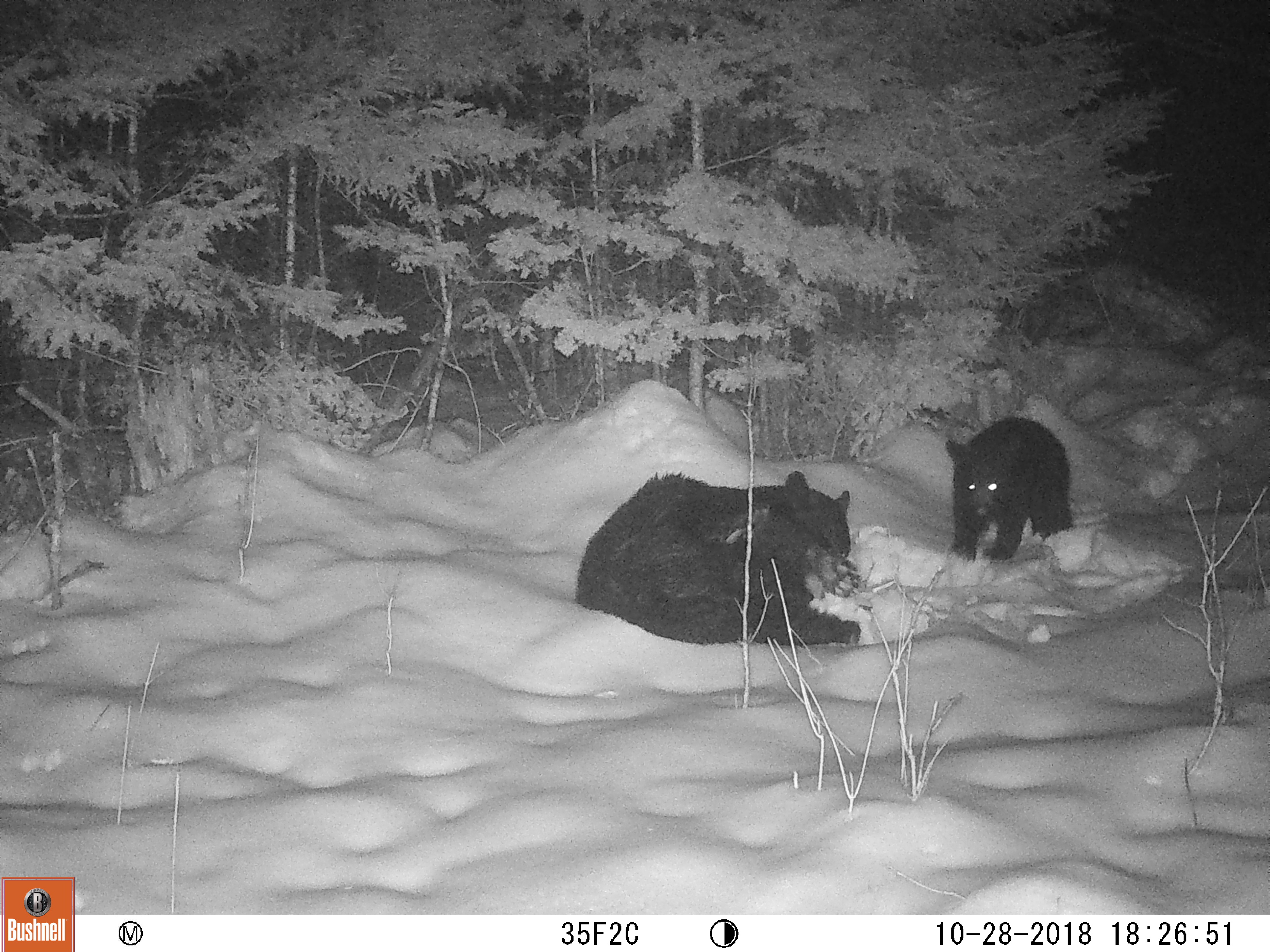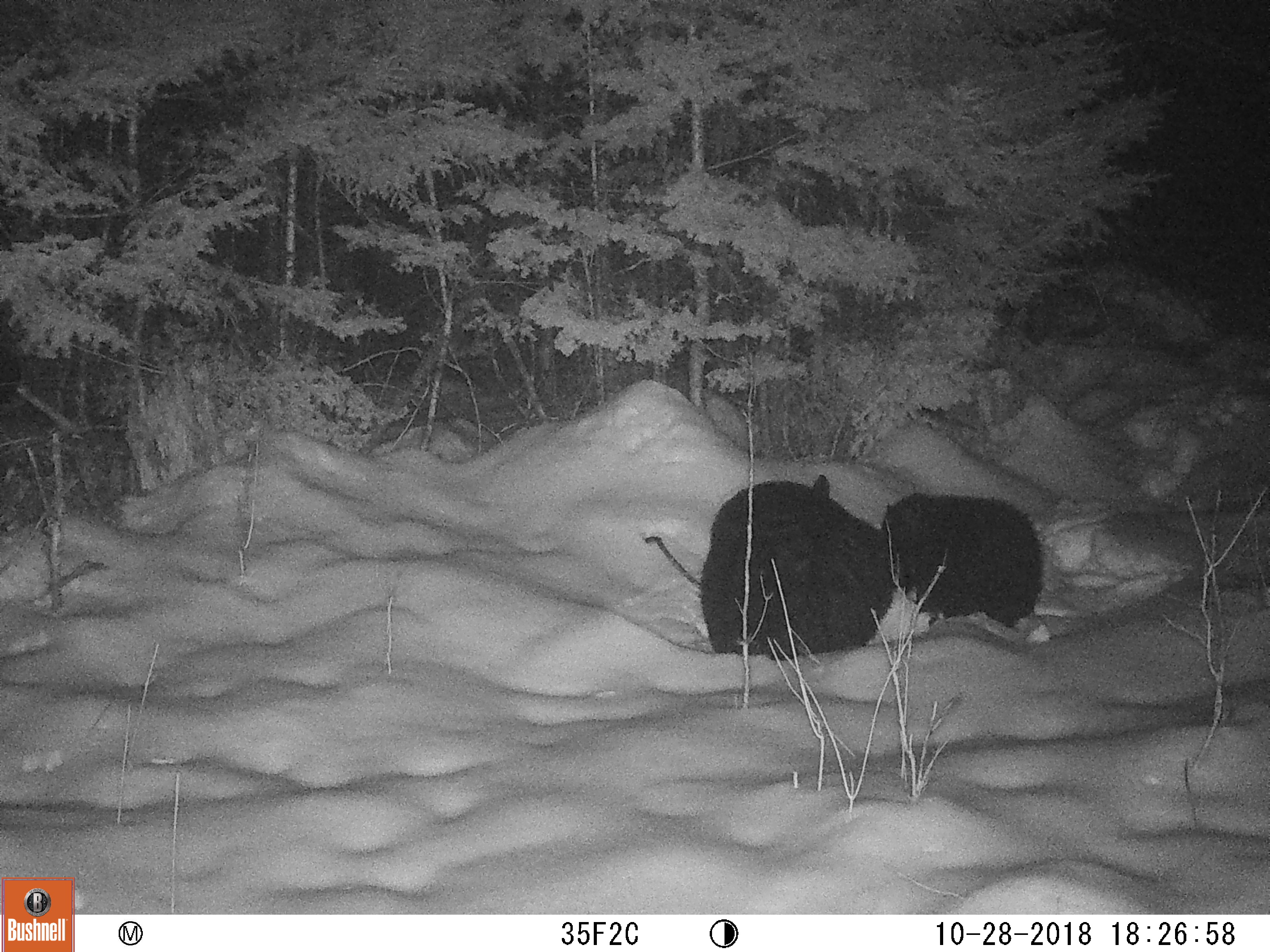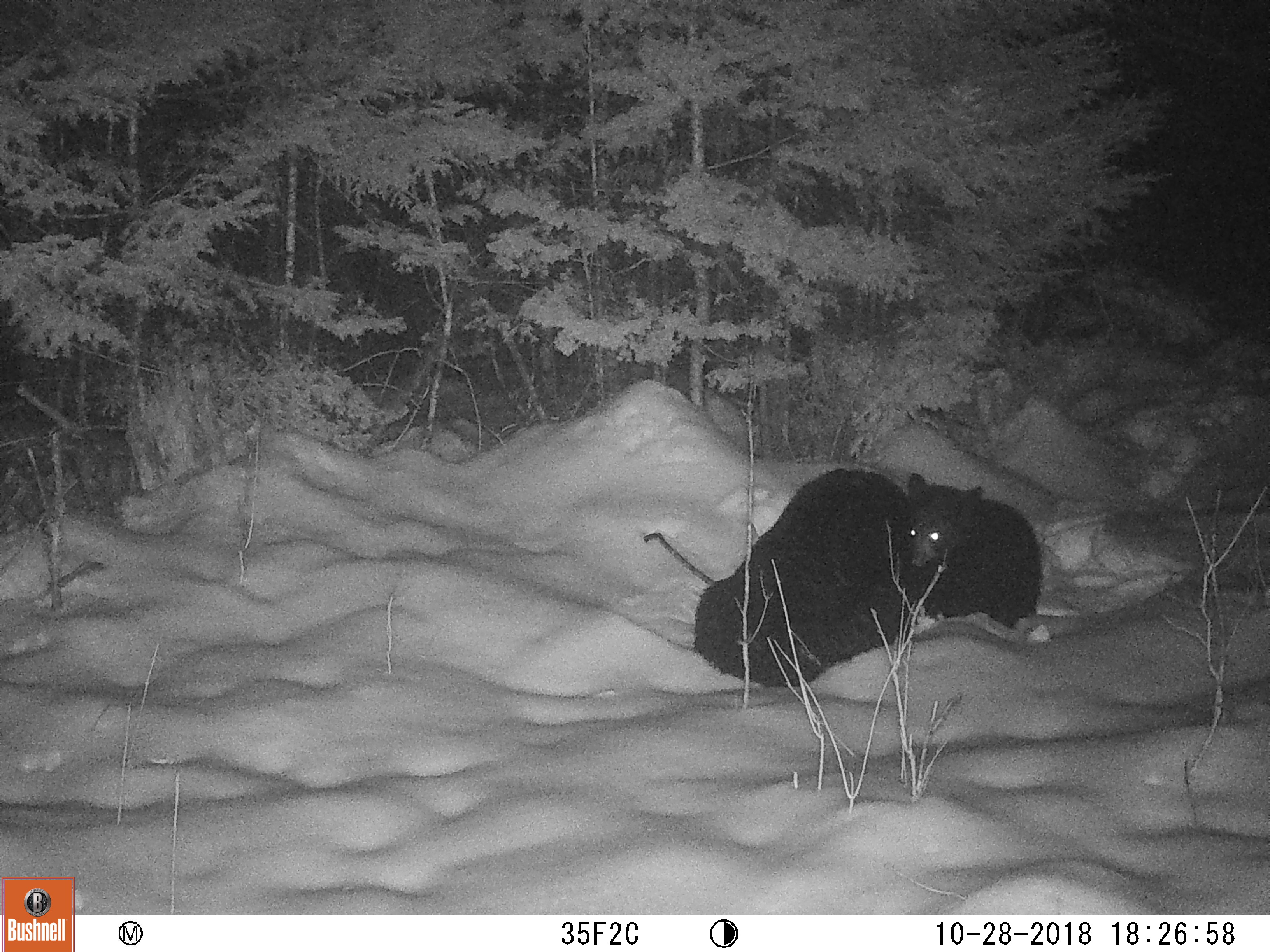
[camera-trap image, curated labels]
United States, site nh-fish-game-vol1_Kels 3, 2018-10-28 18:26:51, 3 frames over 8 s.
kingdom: Animalia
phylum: Chordata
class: Mammalia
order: Carnivora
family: Ursidae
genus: Ursus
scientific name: Ursus americanus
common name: black bear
Black bear (Ursus americanus).